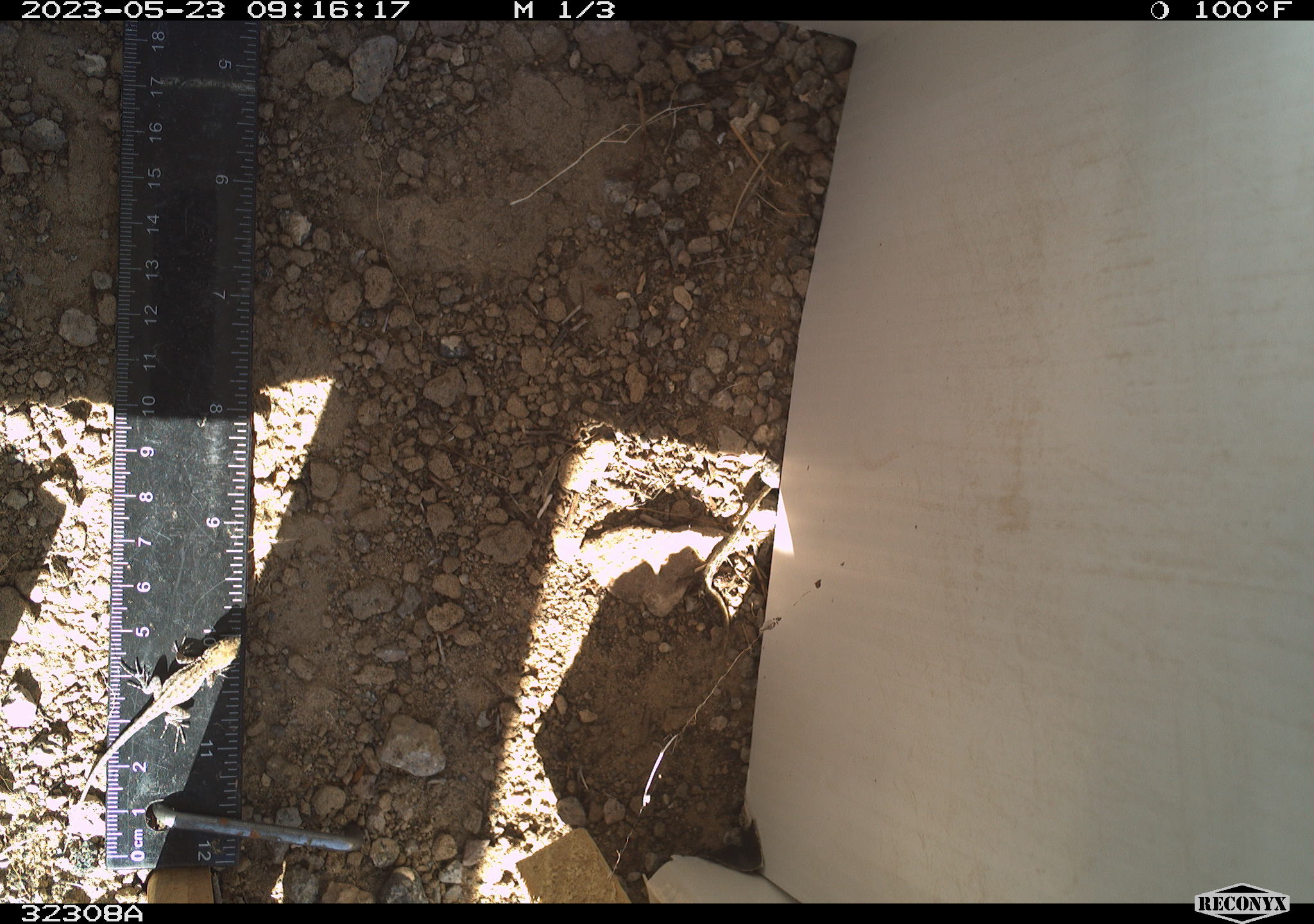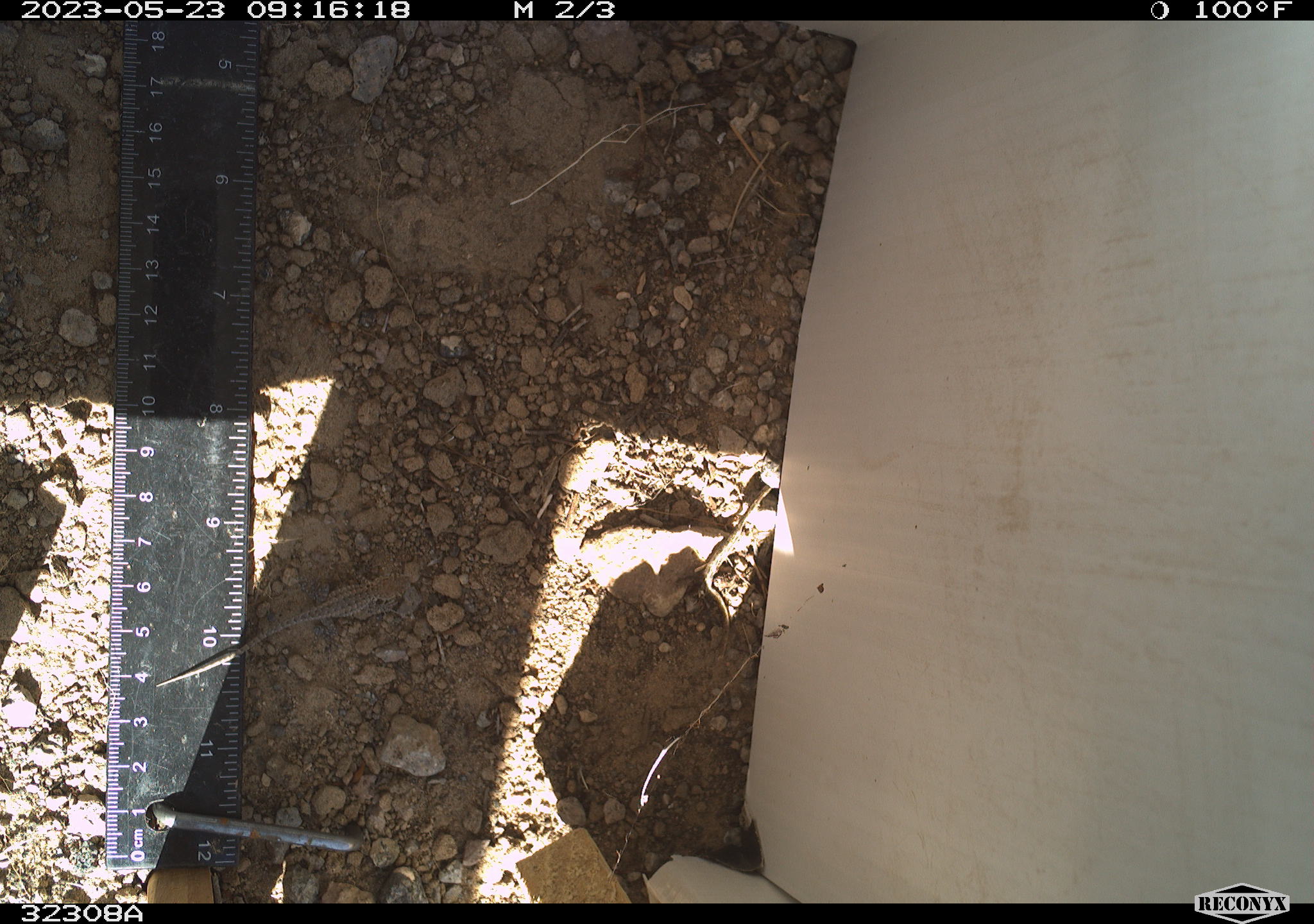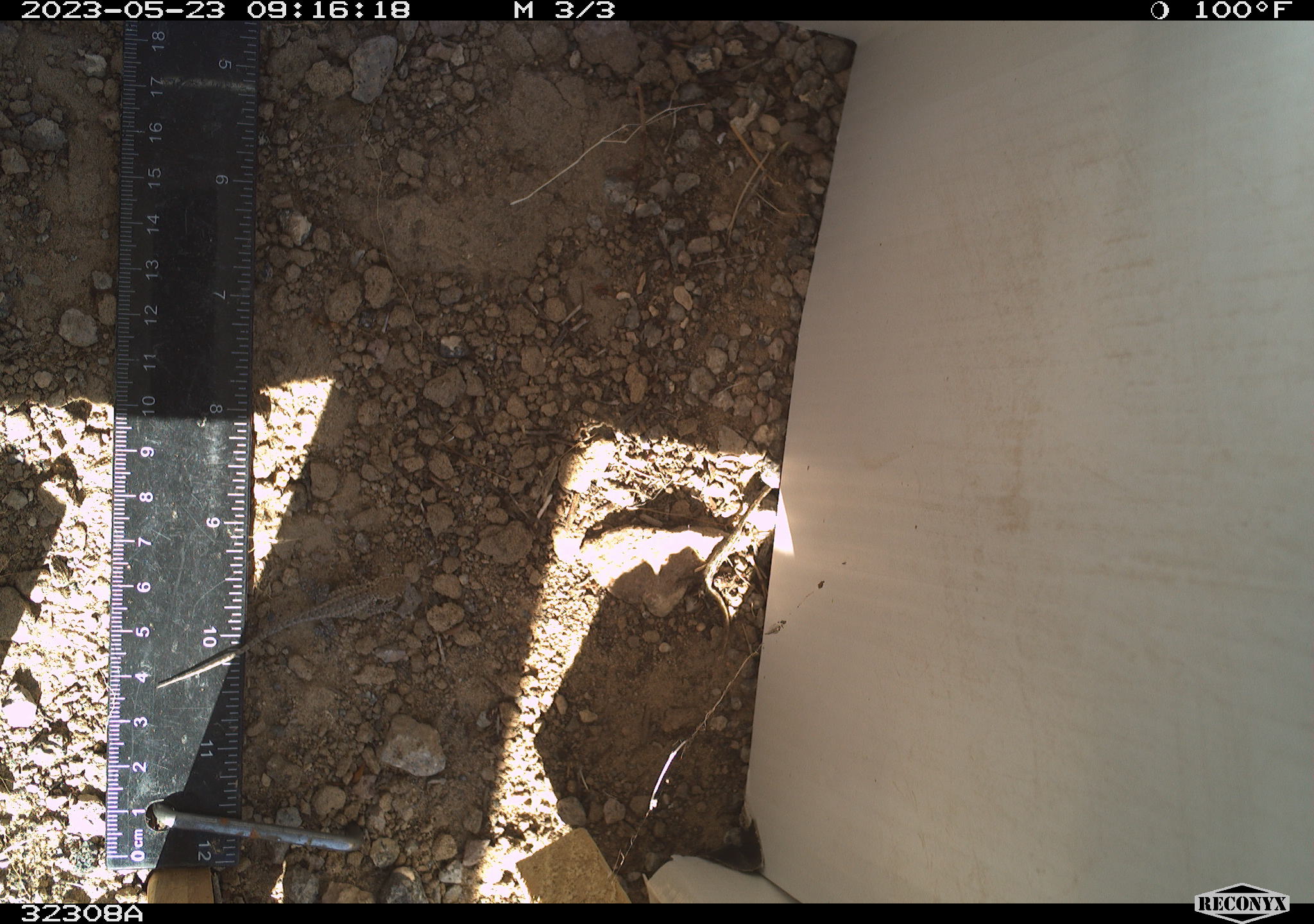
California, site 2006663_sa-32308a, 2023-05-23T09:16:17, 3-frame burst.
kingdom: Animalia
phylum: Chordata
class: Reptilia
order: Squamata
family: Phrynosomatidae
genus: Sceloporus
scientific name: Sceloporus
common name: spiny lizards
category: sceloporus species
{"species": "sceloporus species (spiny lizards) (Sceloporus)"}